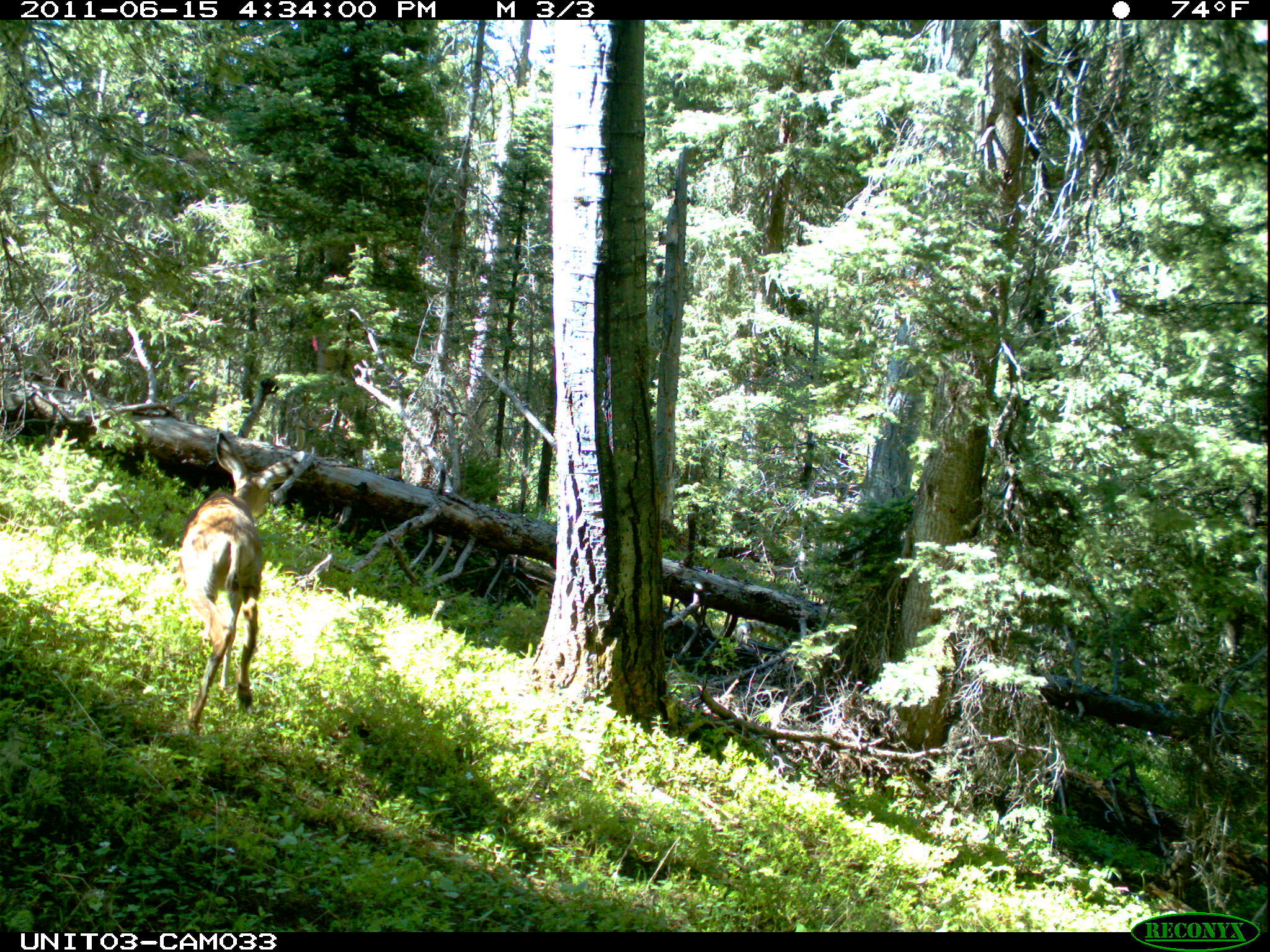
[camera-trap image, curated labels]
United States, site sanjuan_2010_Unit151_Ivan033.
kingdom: Animalia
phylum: Chordata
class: Mammalia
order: Artiodactyla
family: Cervidae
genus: Odocoileus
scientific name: Odocoileus hemionus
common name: mule deer